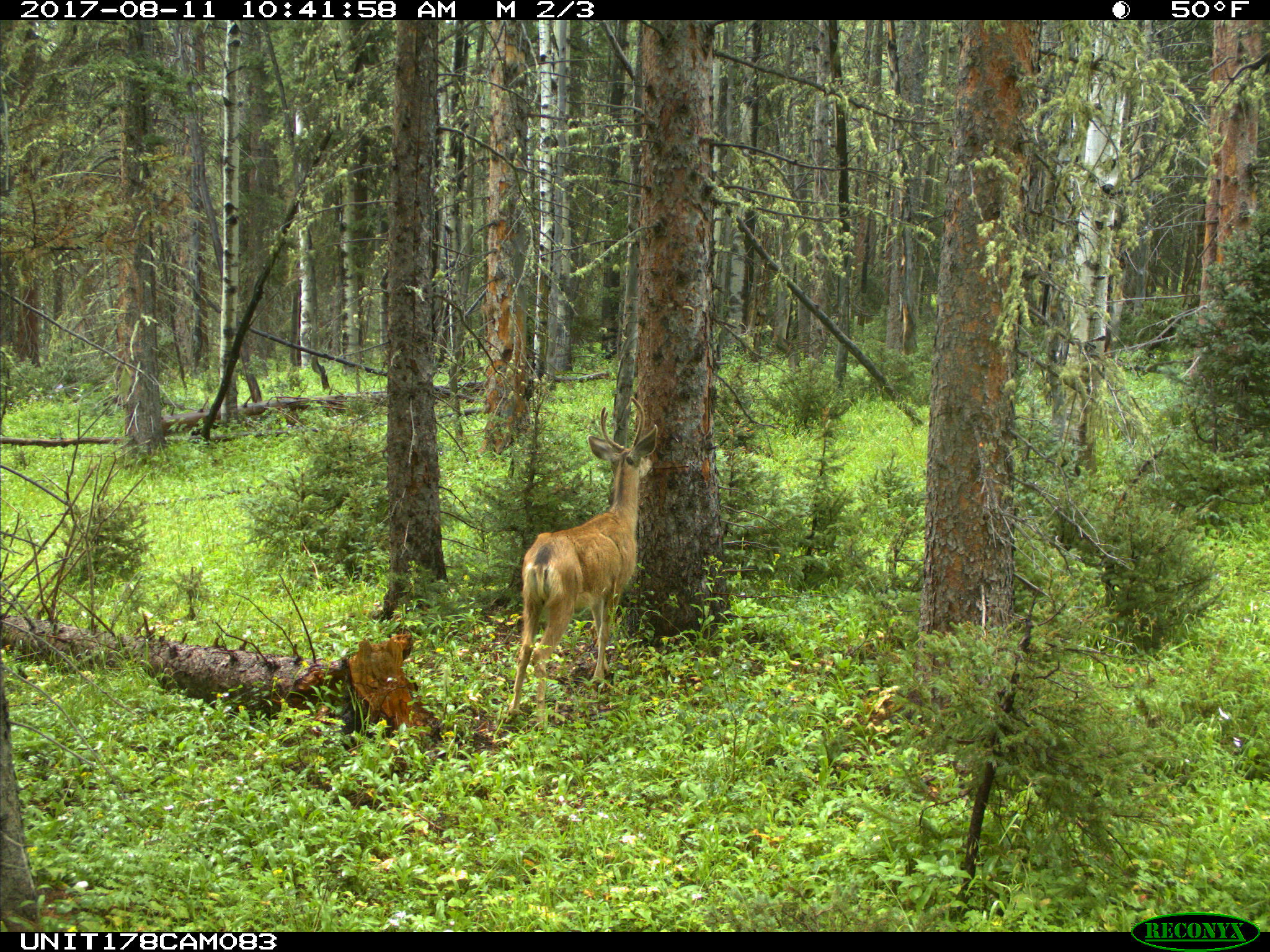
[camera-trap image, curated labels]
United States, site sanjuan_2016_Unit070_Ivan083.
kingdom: Animalia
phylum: Chordata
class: Mammalia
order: Artiodactyla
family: Cervidae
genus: Odocoileus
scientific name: Odocoileus hemionus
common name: mule deer